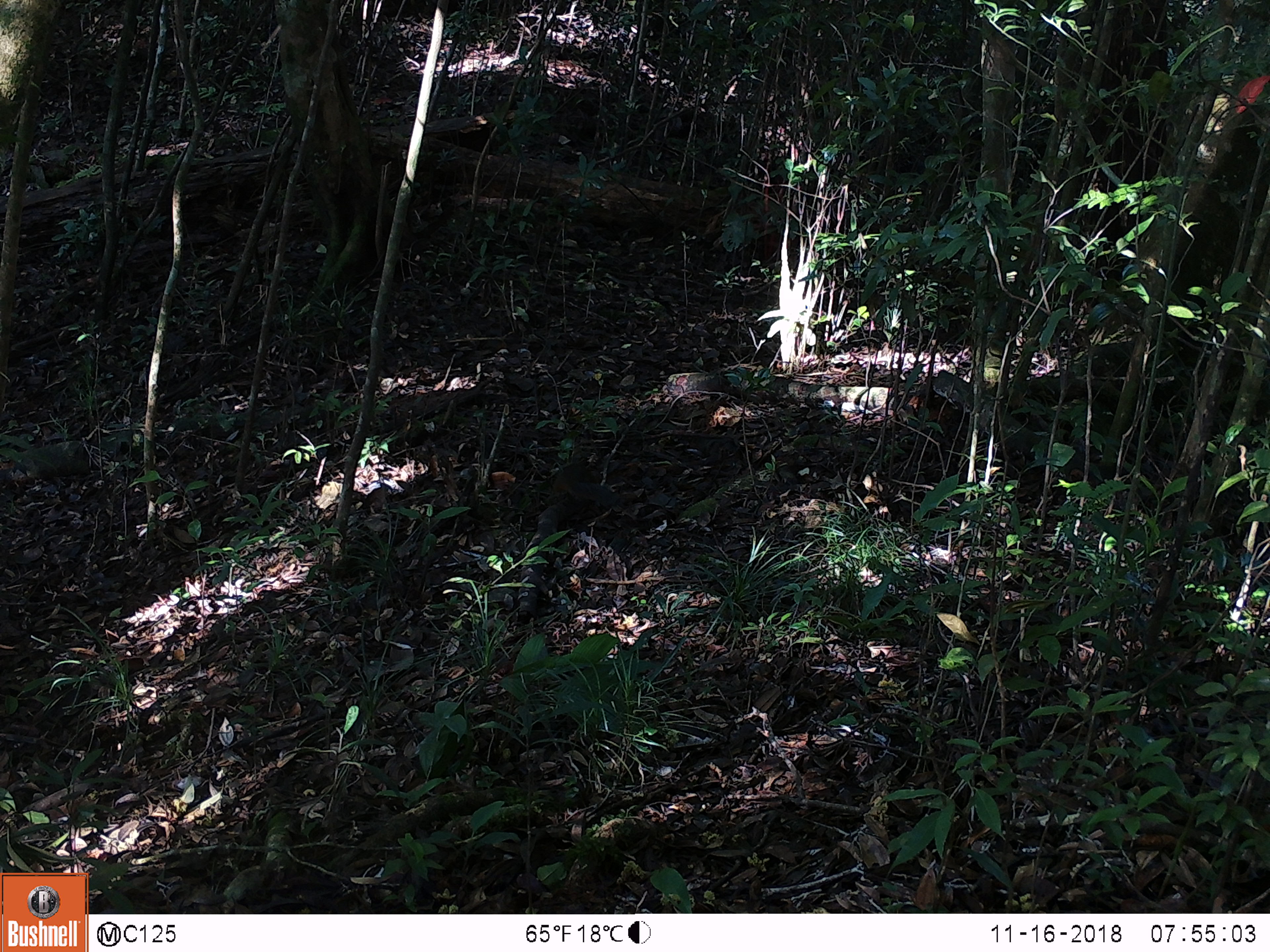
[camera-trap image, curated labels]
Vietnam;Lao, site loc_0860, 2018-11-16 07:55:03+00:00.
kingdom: Animalia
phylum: Chordata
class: Mammalia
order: Rodentia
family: Sciuridae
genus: Dremomys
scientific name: Dremomys rufigenis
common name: red-cheeked squirrel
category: red cheeked squirrel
Red cheeked squirrel (red-cheeked squirrel) (Dremomys rufigenis). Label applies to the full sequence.